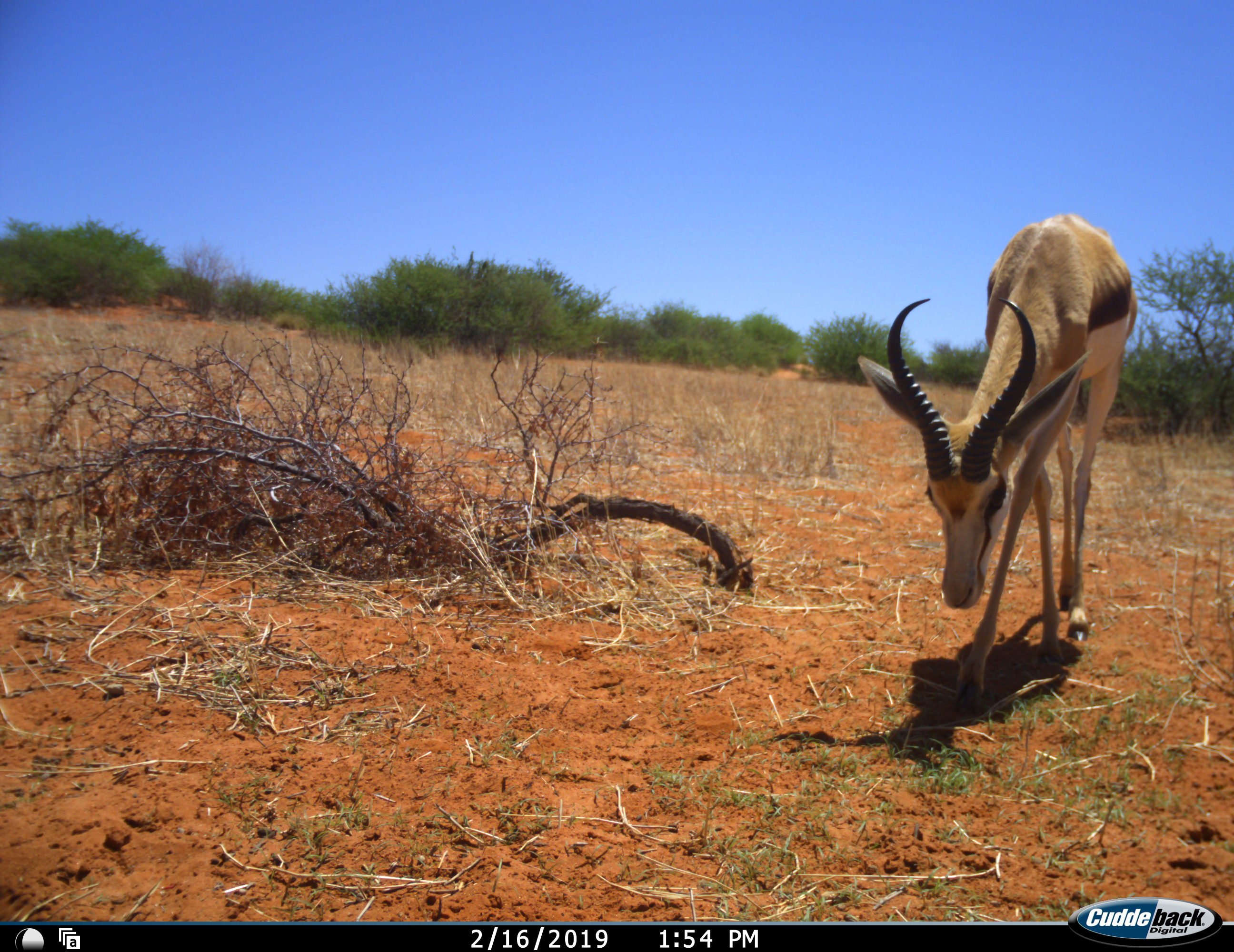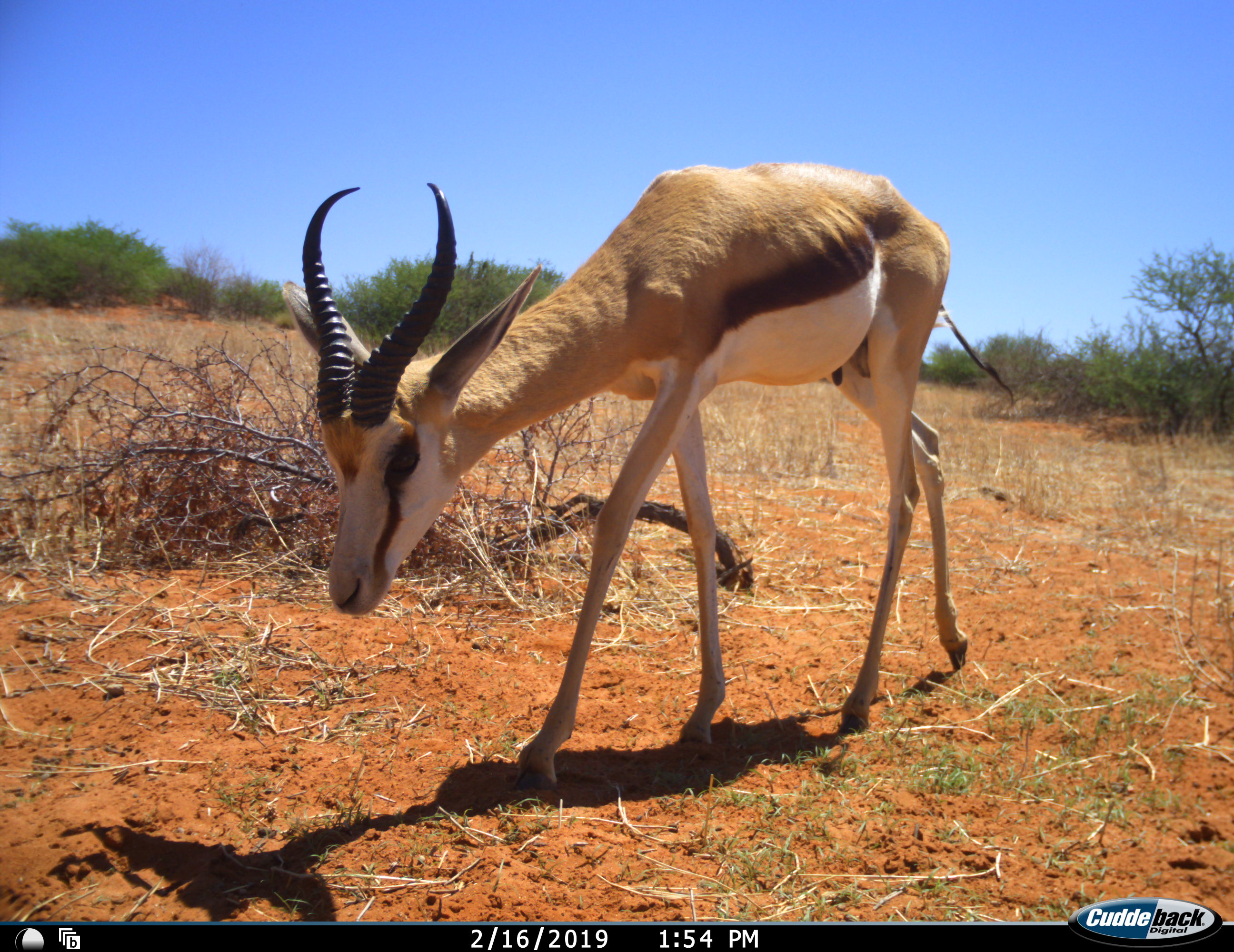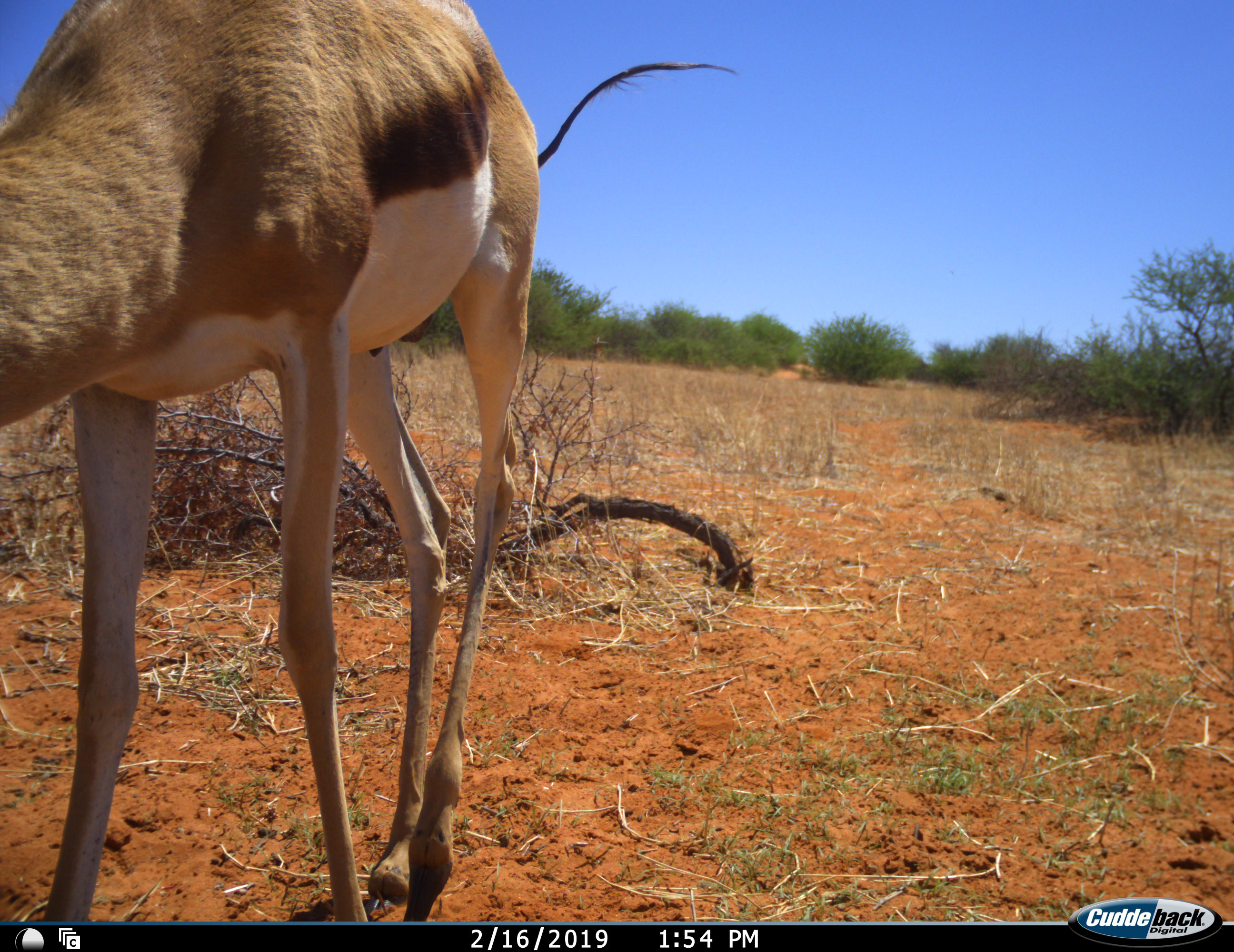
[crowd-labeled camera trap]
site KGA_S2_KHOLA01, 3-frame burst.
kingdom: Animalia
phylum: Chordata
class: Mammalia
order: Artiodactyla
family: Bovidae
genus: Antidorcas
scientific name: Antidorcas marsupialis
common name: springbok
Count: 1.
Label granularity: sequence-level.